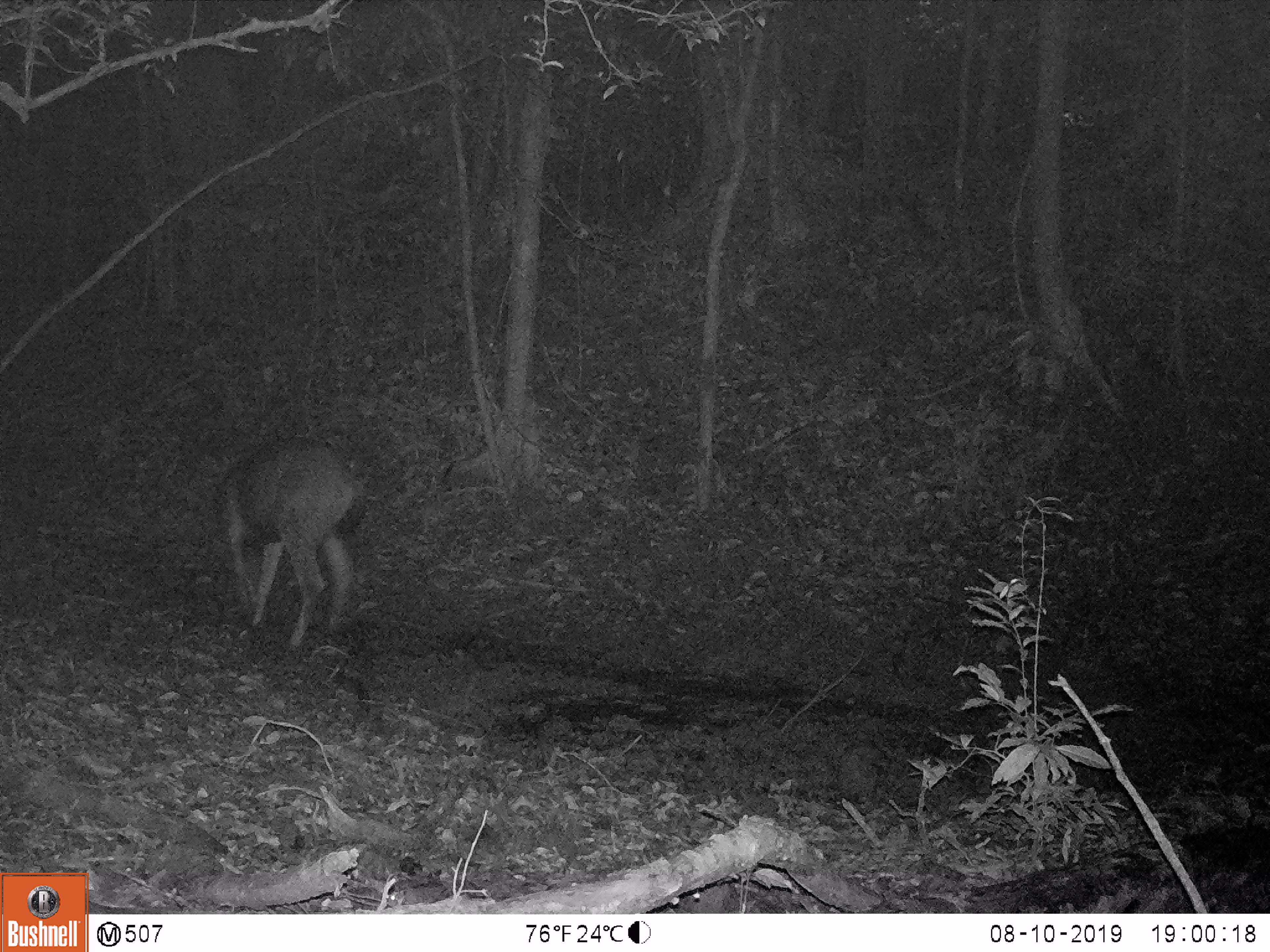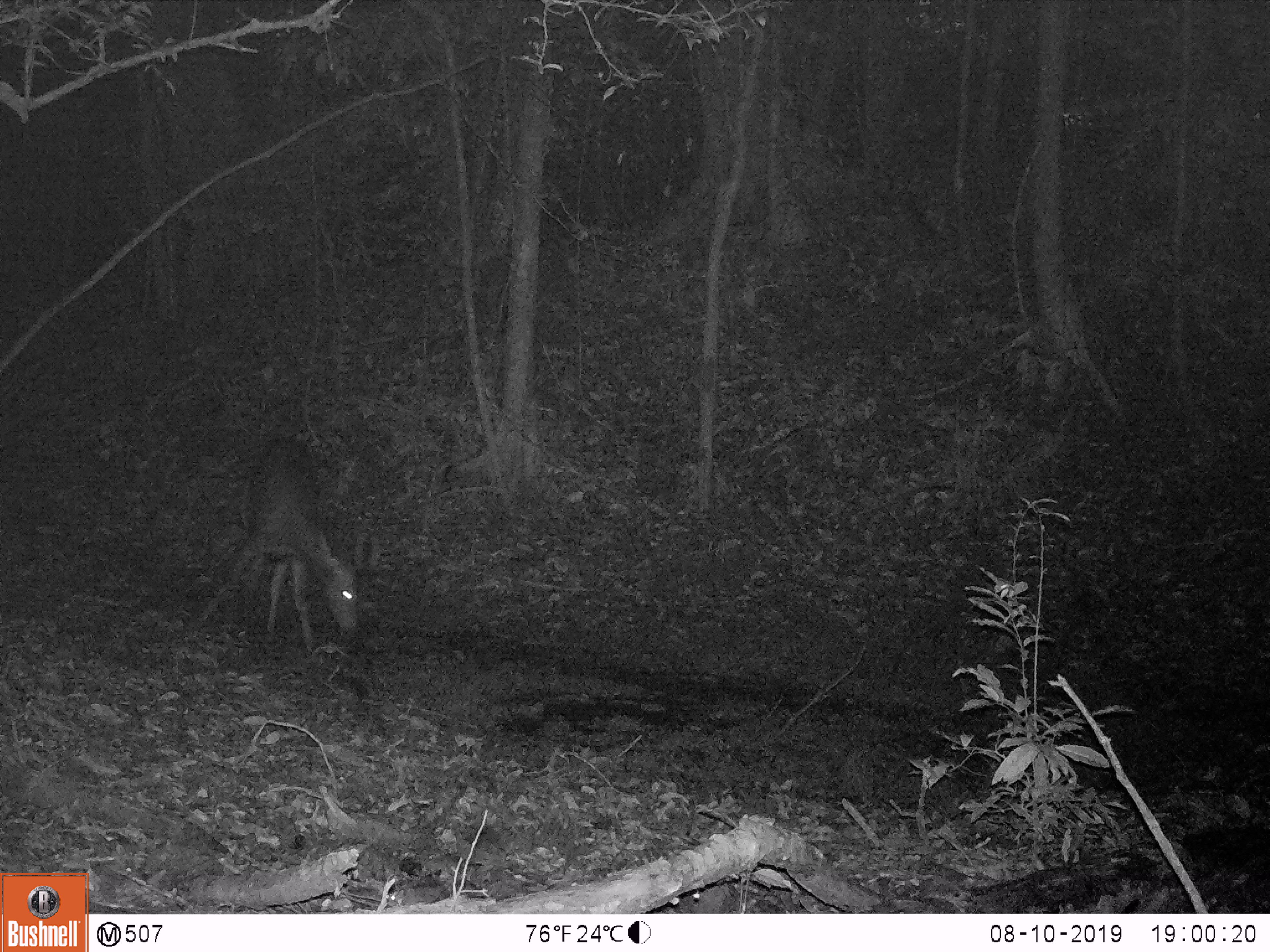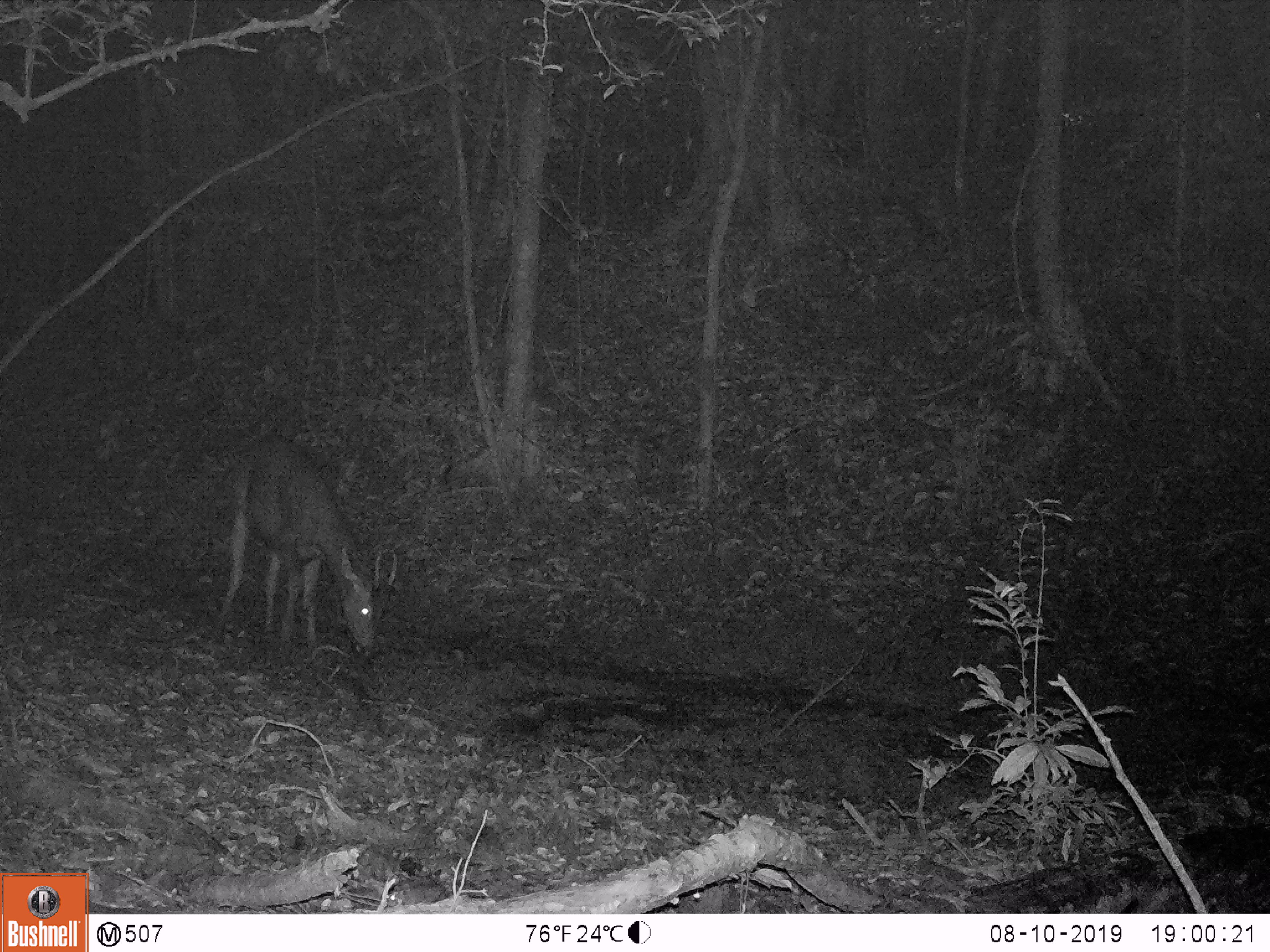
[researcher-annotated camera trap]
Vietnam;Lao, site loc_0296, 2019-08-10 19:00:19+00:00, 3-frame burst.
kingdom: Animalia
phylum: Chordata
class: Mammalia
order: Artiodactyla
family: Cervidae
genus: Rusa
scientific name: Rusa unicolor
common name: sambar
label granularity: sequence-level